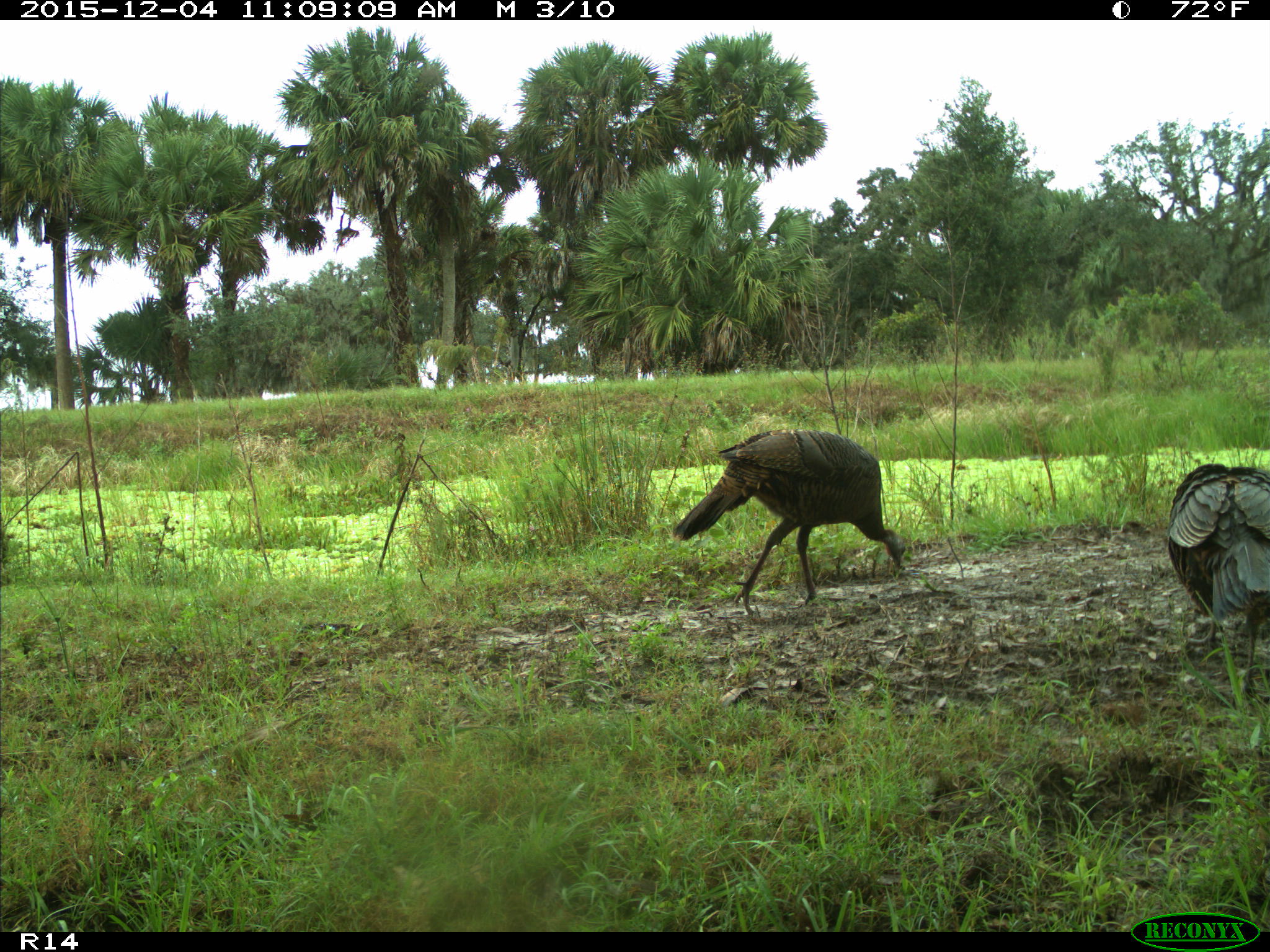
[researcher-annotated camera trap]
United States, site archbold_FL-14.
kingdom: Animalia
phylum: Chordata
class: Aves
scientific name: Aves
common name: birds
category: unidentified bird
Unidentified bird (birds) (Aves).